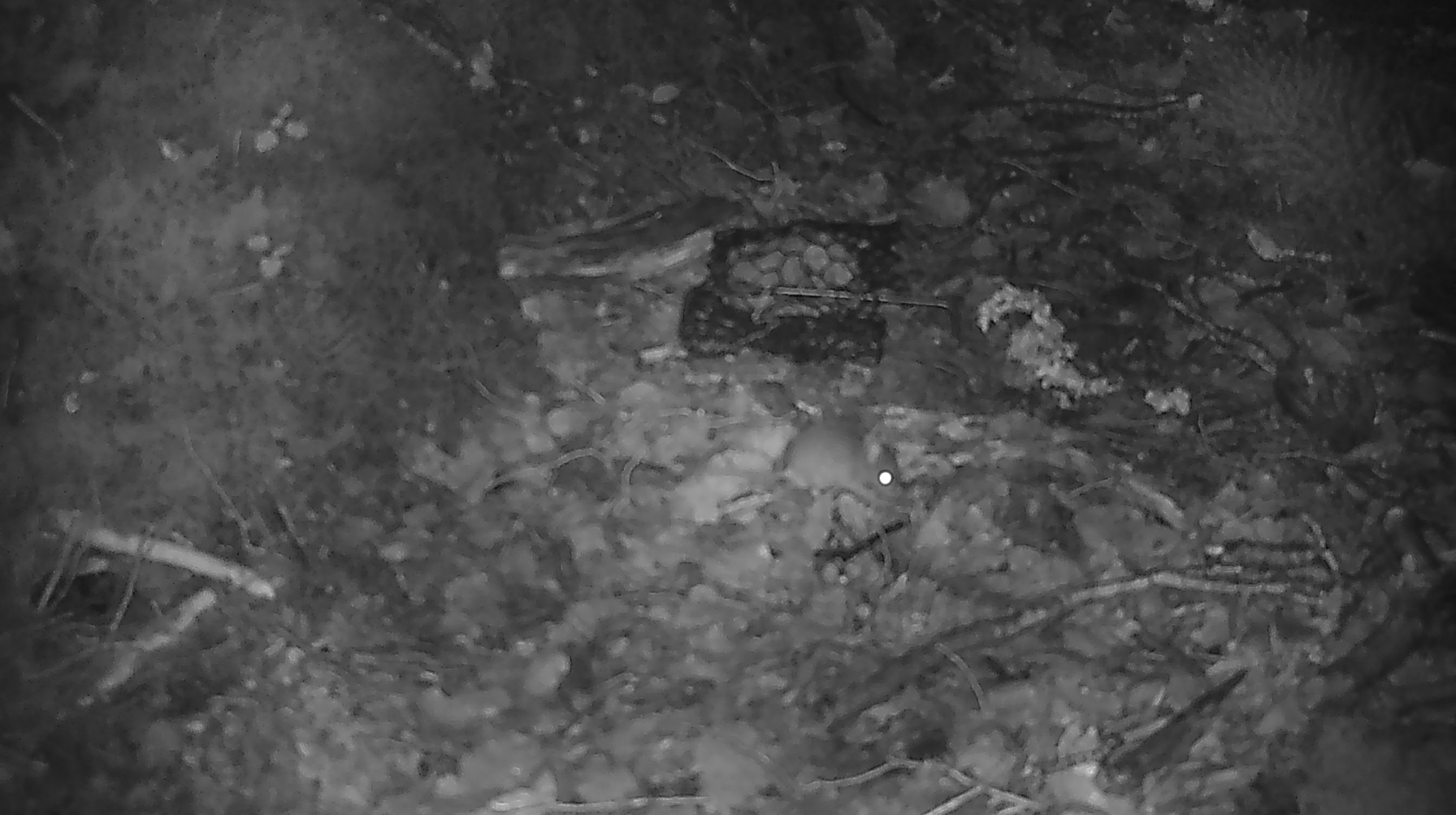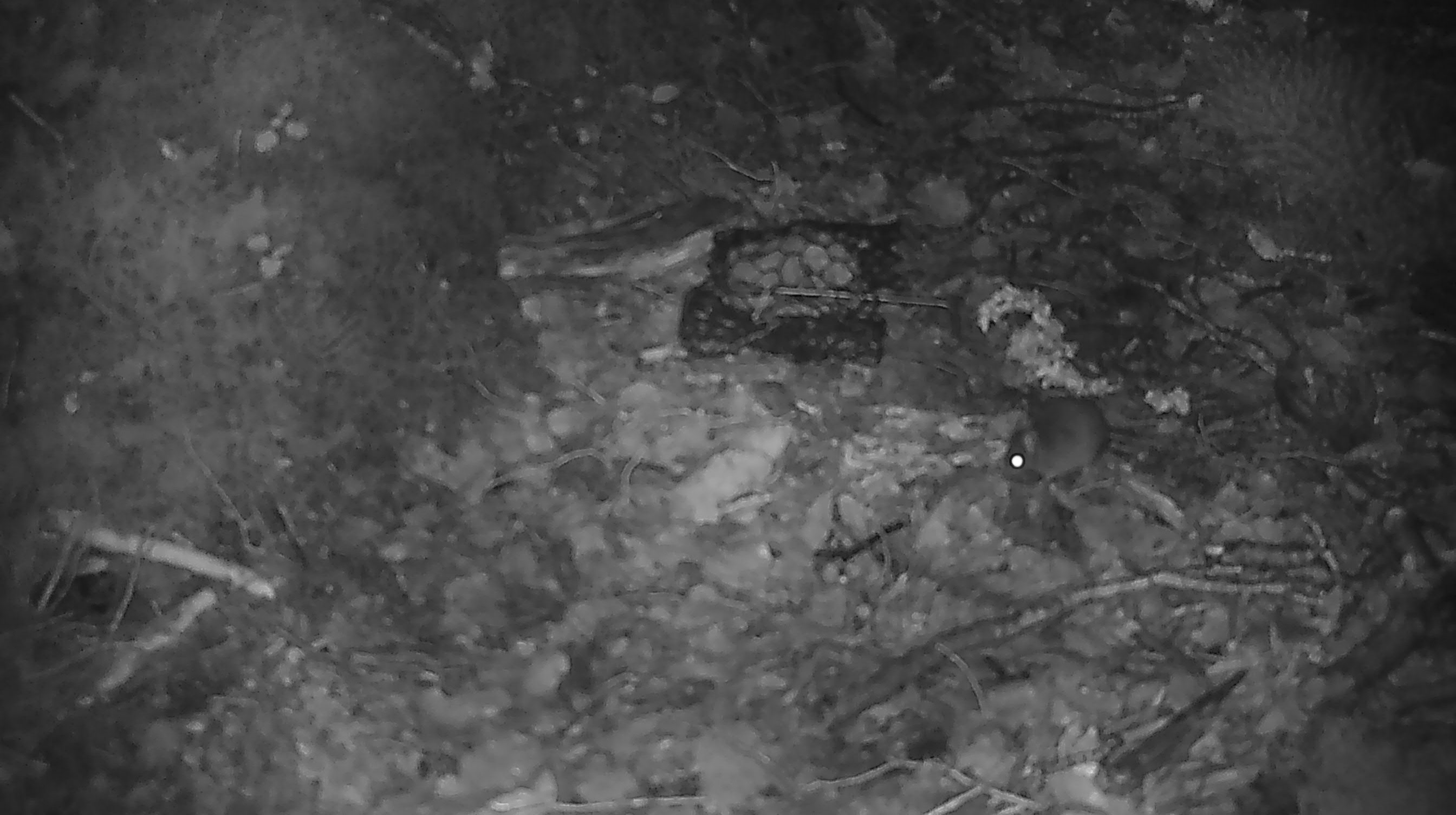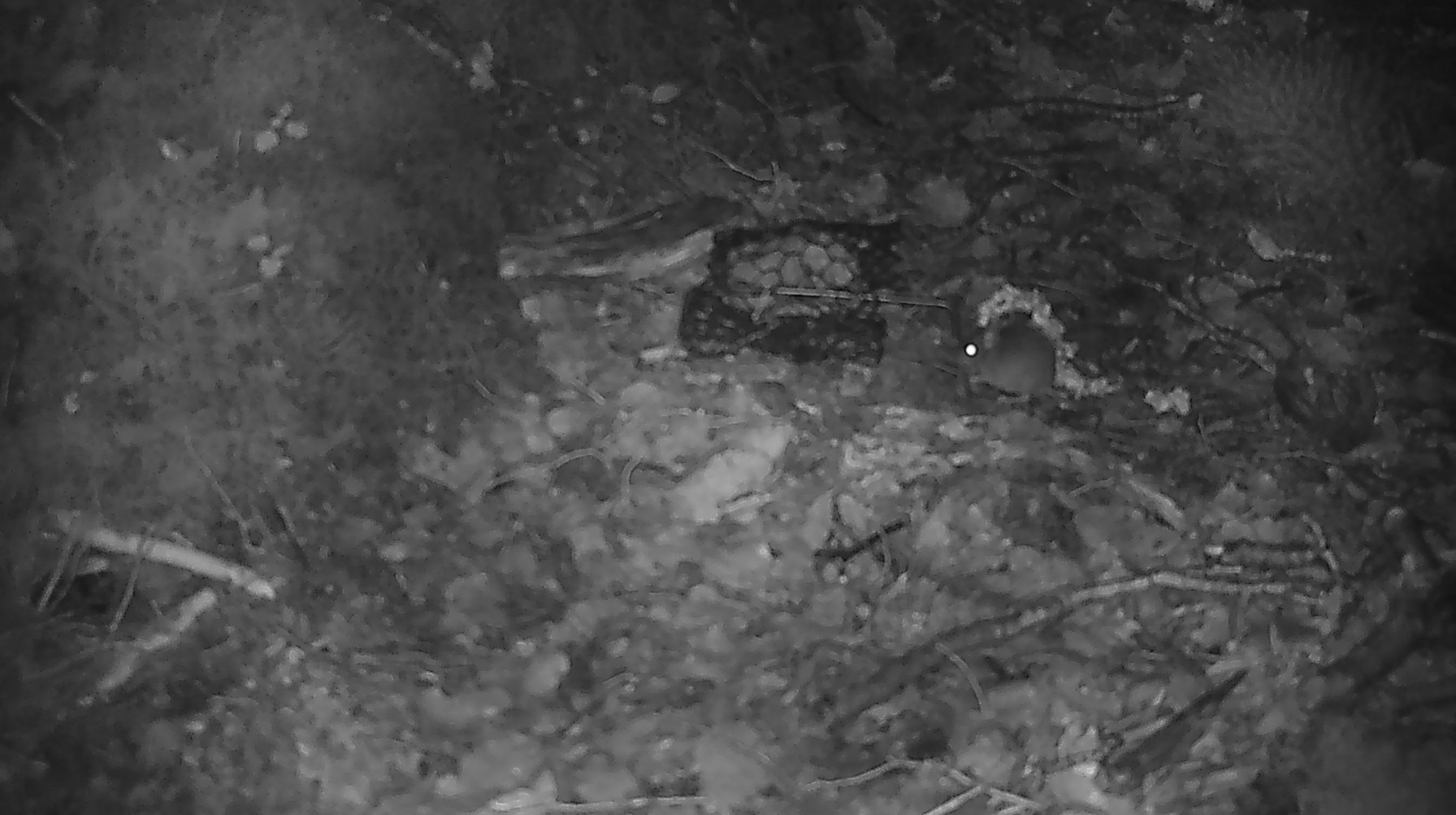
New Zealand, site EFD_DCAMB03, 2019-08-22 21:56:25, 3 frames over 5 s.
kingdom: Animalia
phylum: Chordata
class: Mammalia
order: Rodentia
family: Muridae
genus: Mus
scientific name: Mus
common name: mouse